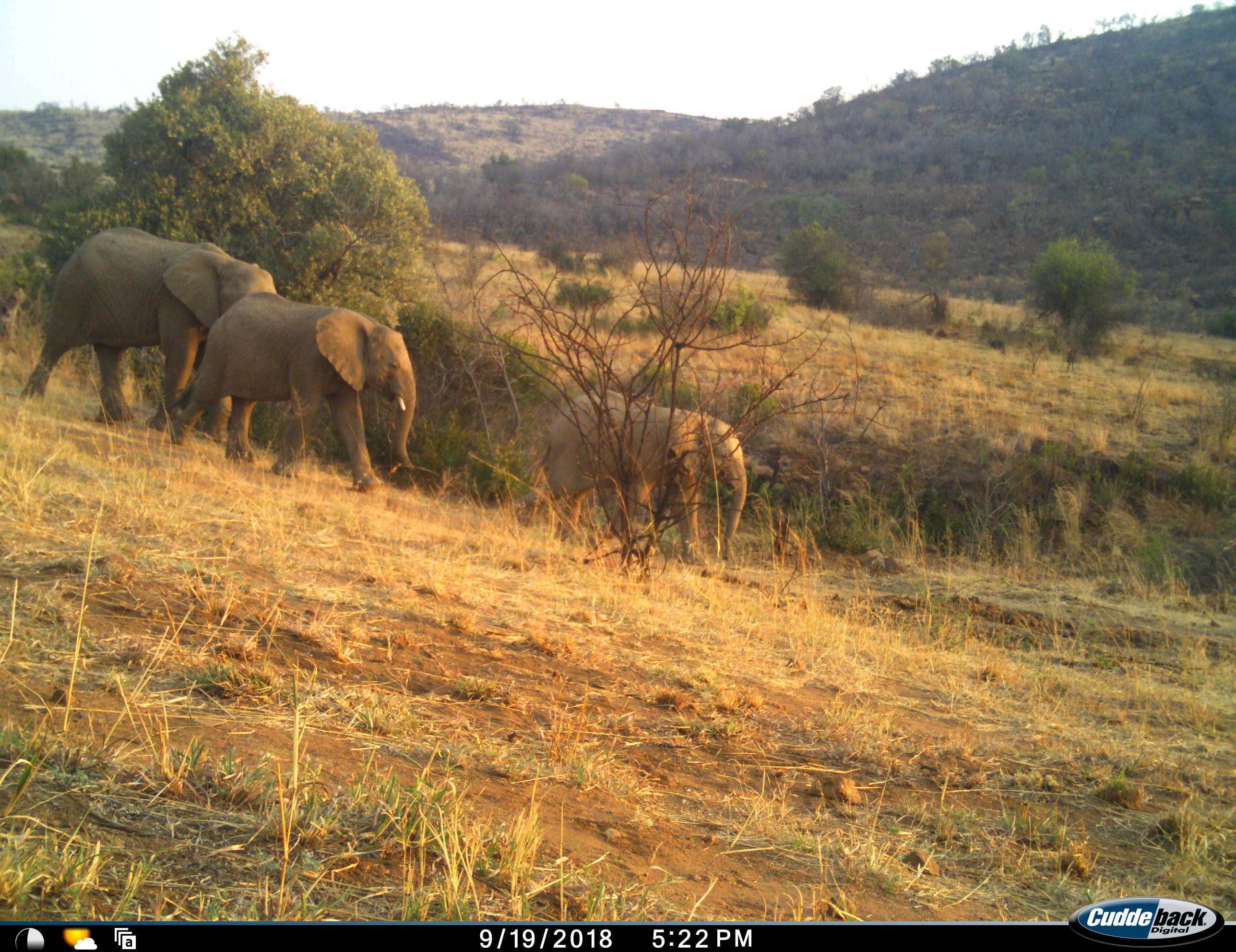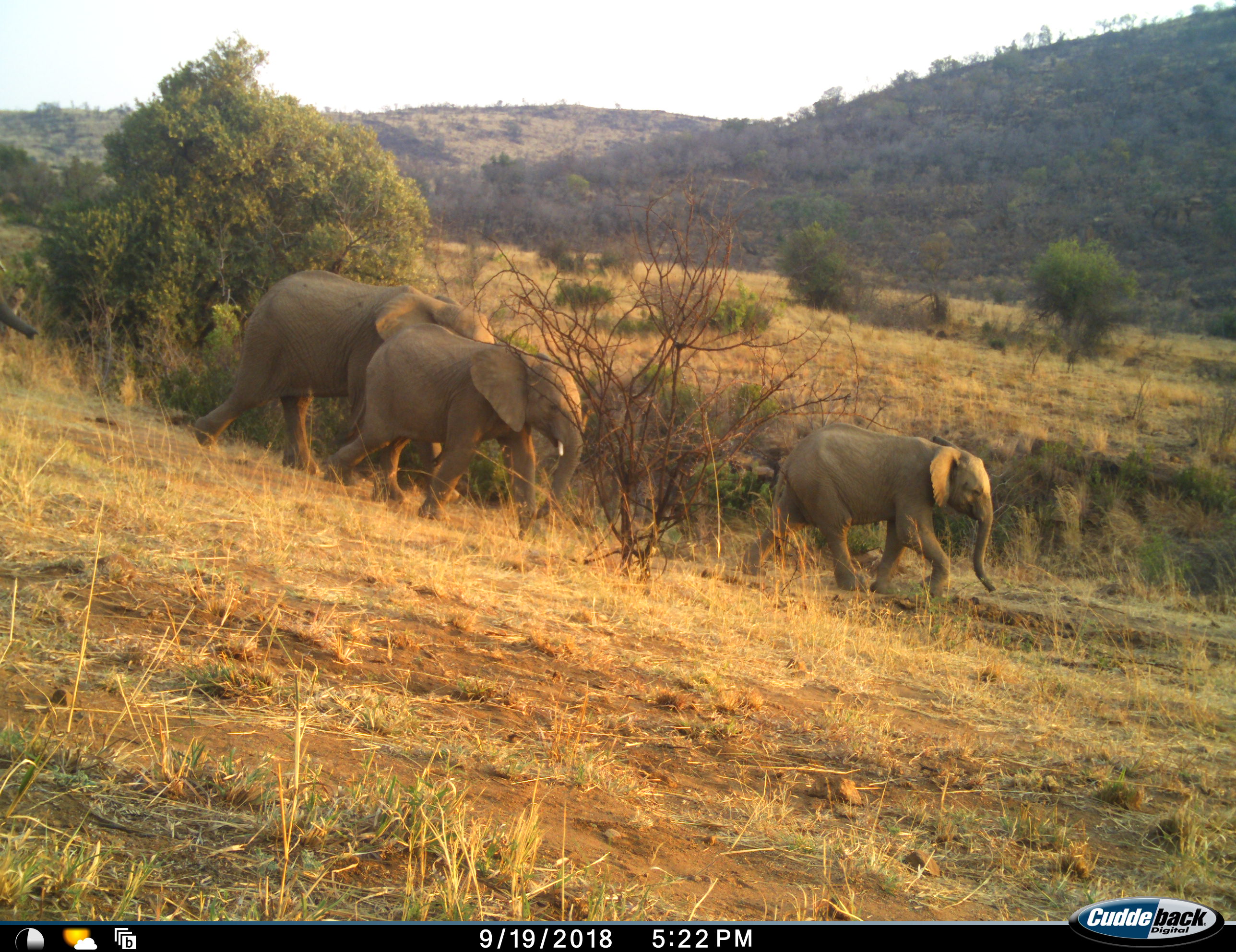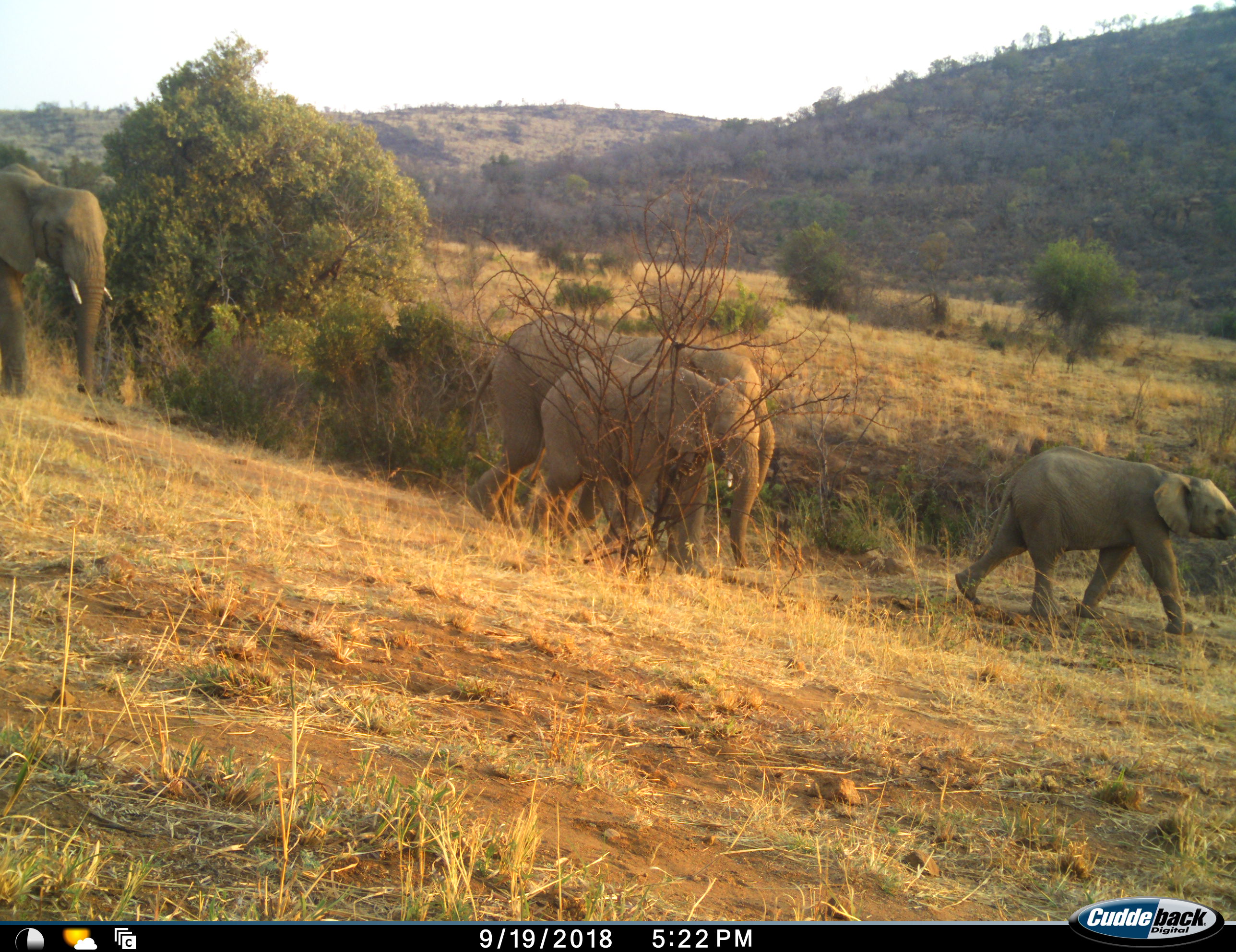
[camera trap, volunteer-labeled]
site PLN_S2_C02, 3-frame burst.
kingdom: Animalia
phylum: Chordata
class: Mammalia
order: Proboscidea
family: Elephantidae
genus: Loxodonta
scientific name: Loxodonta africana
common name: african bush elephant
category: elephant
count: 4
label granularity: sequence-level